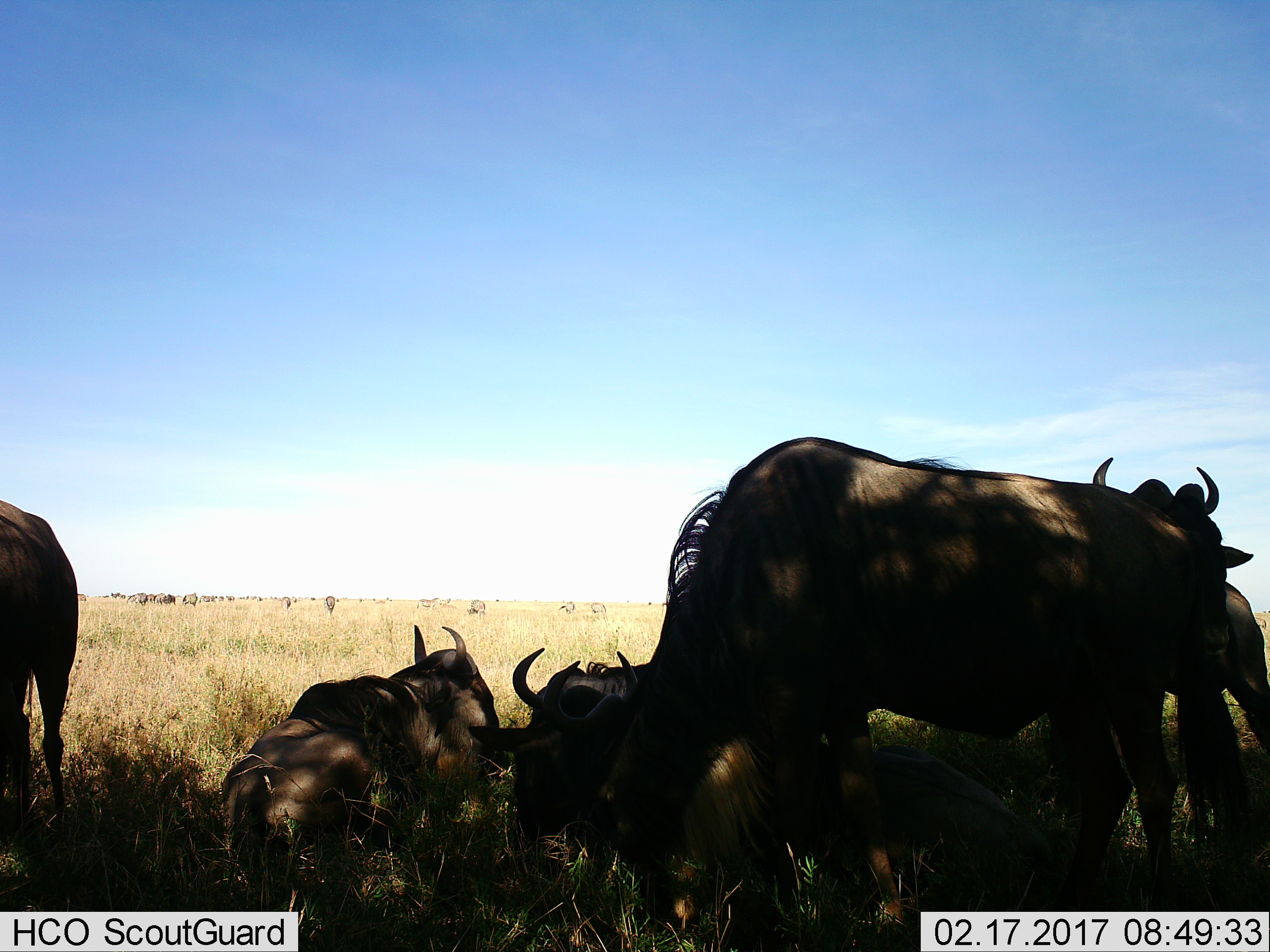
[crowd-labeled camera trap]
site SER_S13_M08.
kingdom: Animalia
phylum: Chordata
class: Mammalia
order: Artiodactyla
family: Bovidae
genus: Connochaetes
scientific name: Connochaetes taurinus taurinus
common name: blue wildebeest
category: wildebeestblue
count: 11-50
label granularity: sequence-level